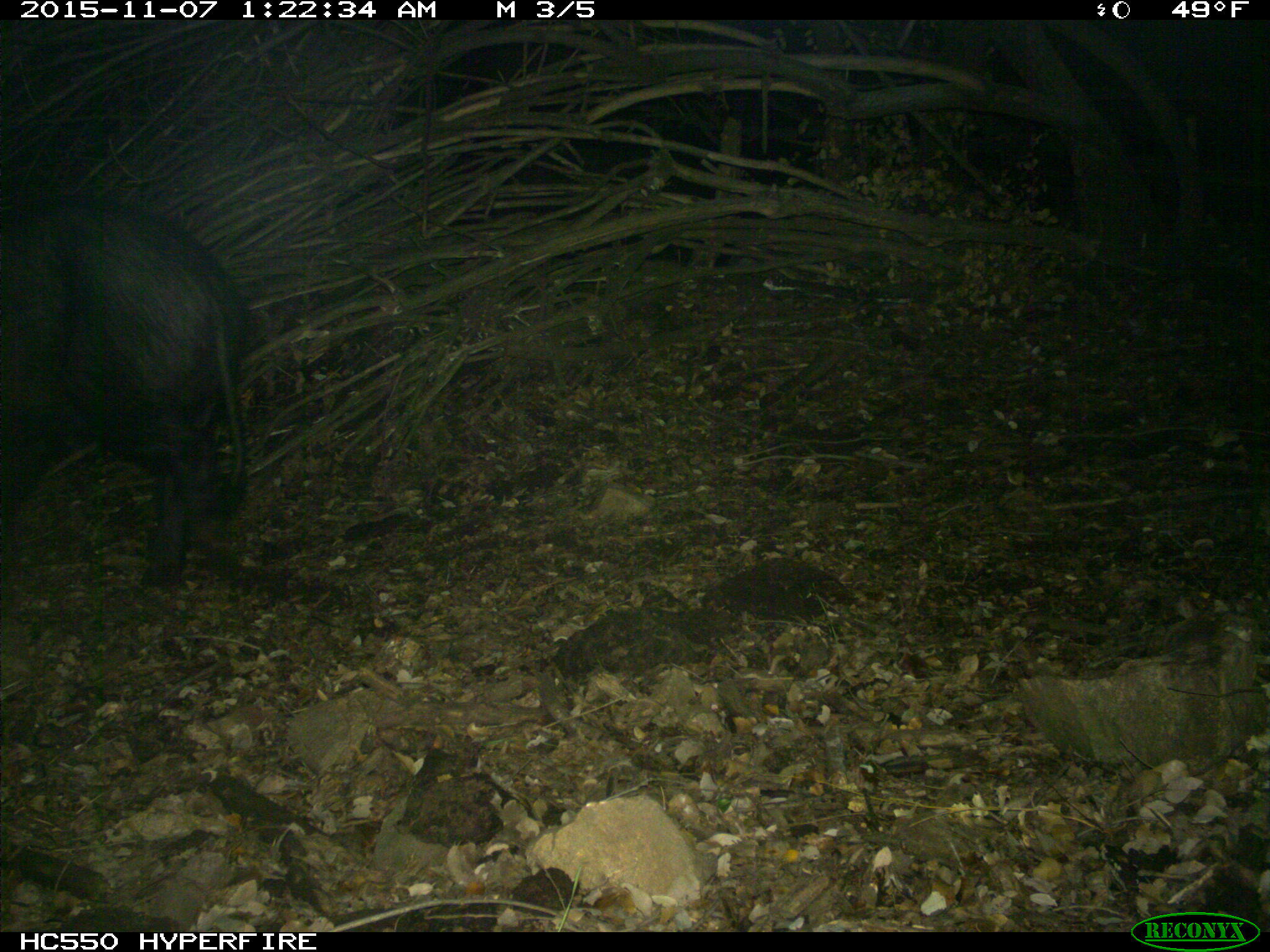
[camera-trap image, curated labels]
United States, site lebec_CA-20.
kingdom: Animalia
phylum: Chordata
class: Mammalia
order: Artiodactyla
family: Suidae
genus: Sus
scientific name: Sus scrofa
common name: wild boar